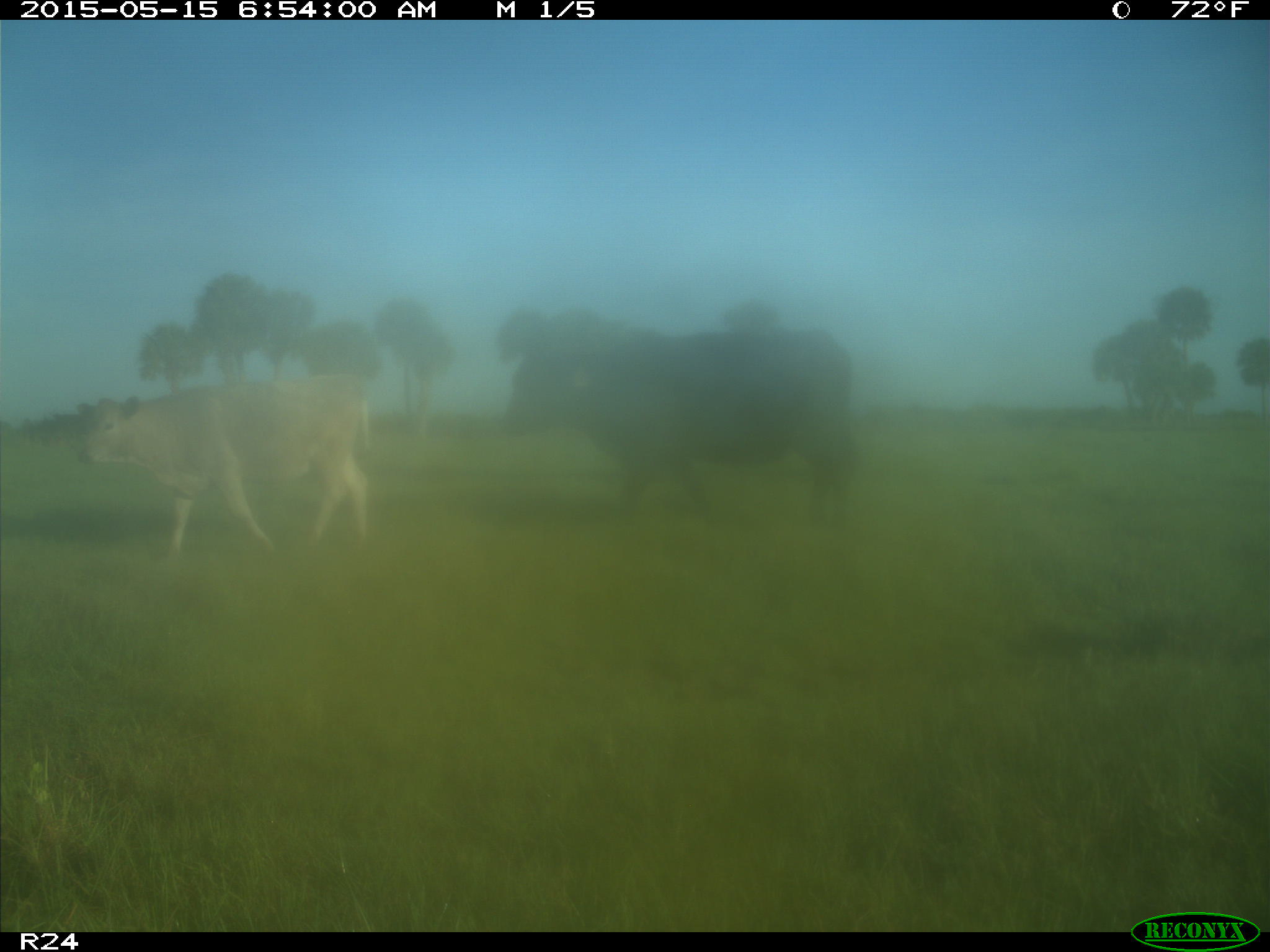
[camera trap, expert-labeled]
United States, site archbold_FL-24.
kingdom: Animalia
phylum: Chordata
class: Mammalia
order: Carnivora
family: Felidae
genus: Lynx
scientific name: Lynx rufus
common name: bobcat